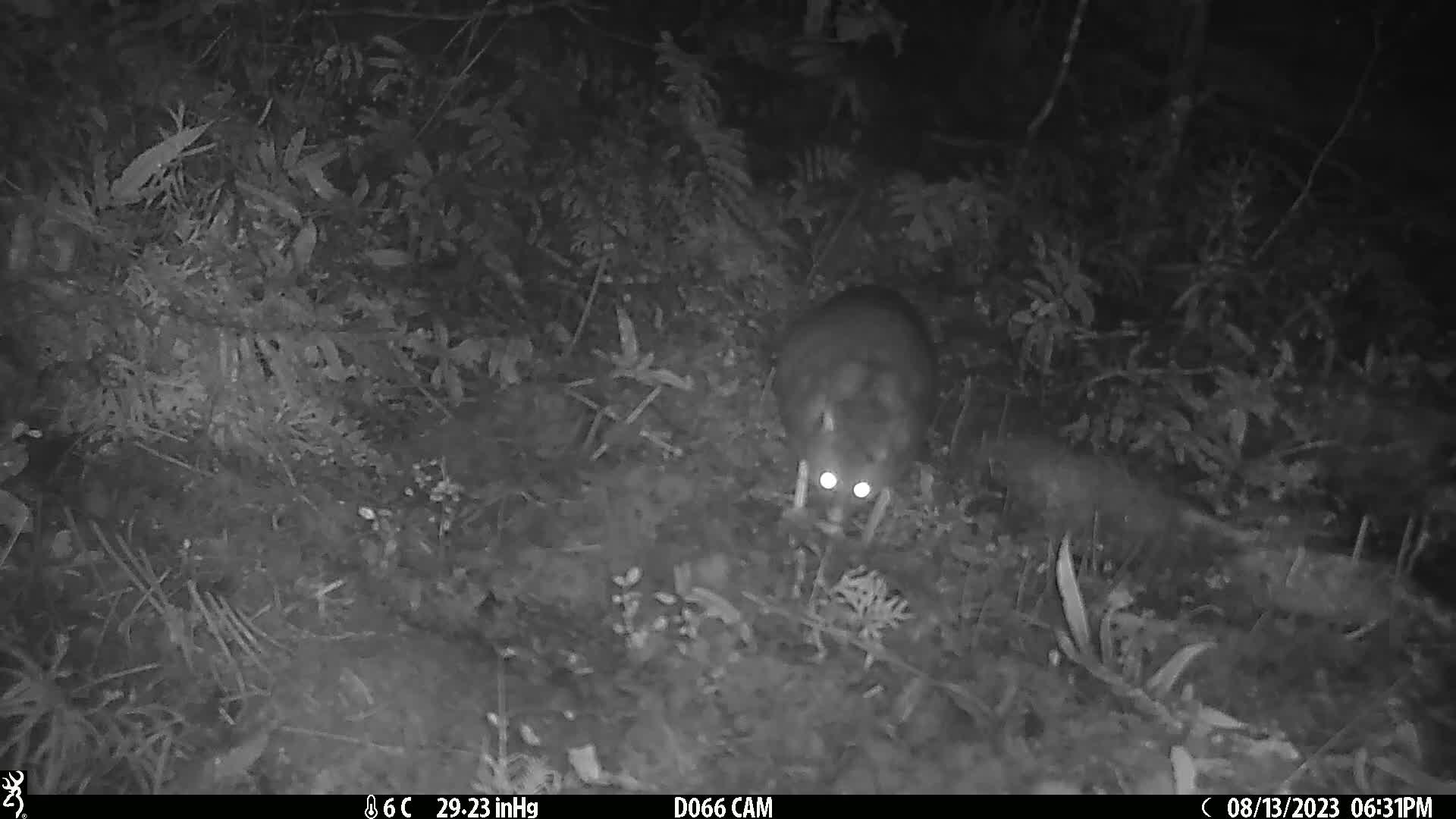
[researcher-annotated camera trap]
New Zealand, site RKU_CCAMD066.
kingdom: Animalia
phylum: Chordata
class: Mammalia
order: Diprotodontia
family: Phalangeridae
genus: Trichosurus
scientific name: Trichosurus vulpecula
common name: common brushtail possum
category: possum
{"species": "possum (common brushtail possum) (Trichosurus vulpecula)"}